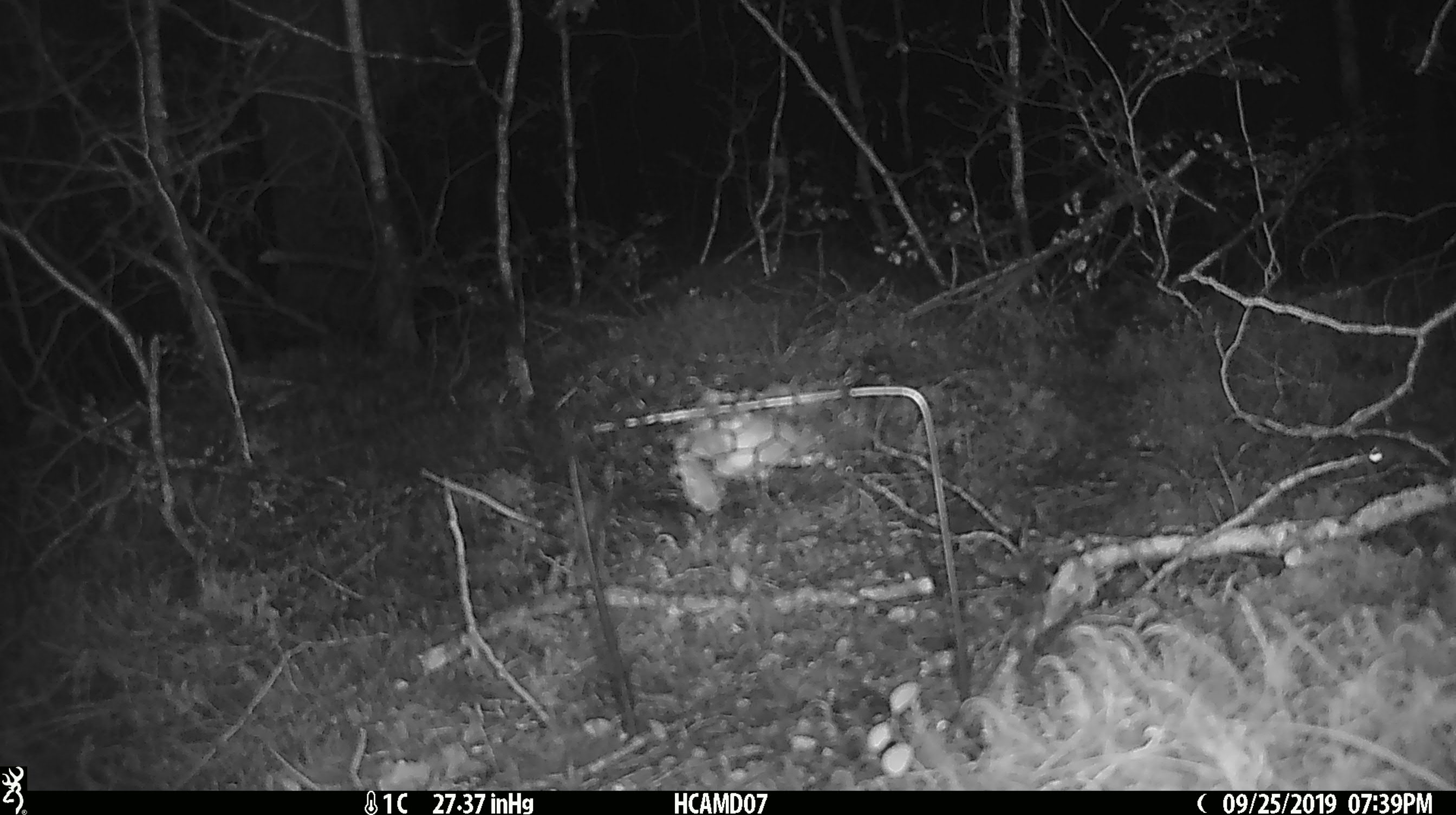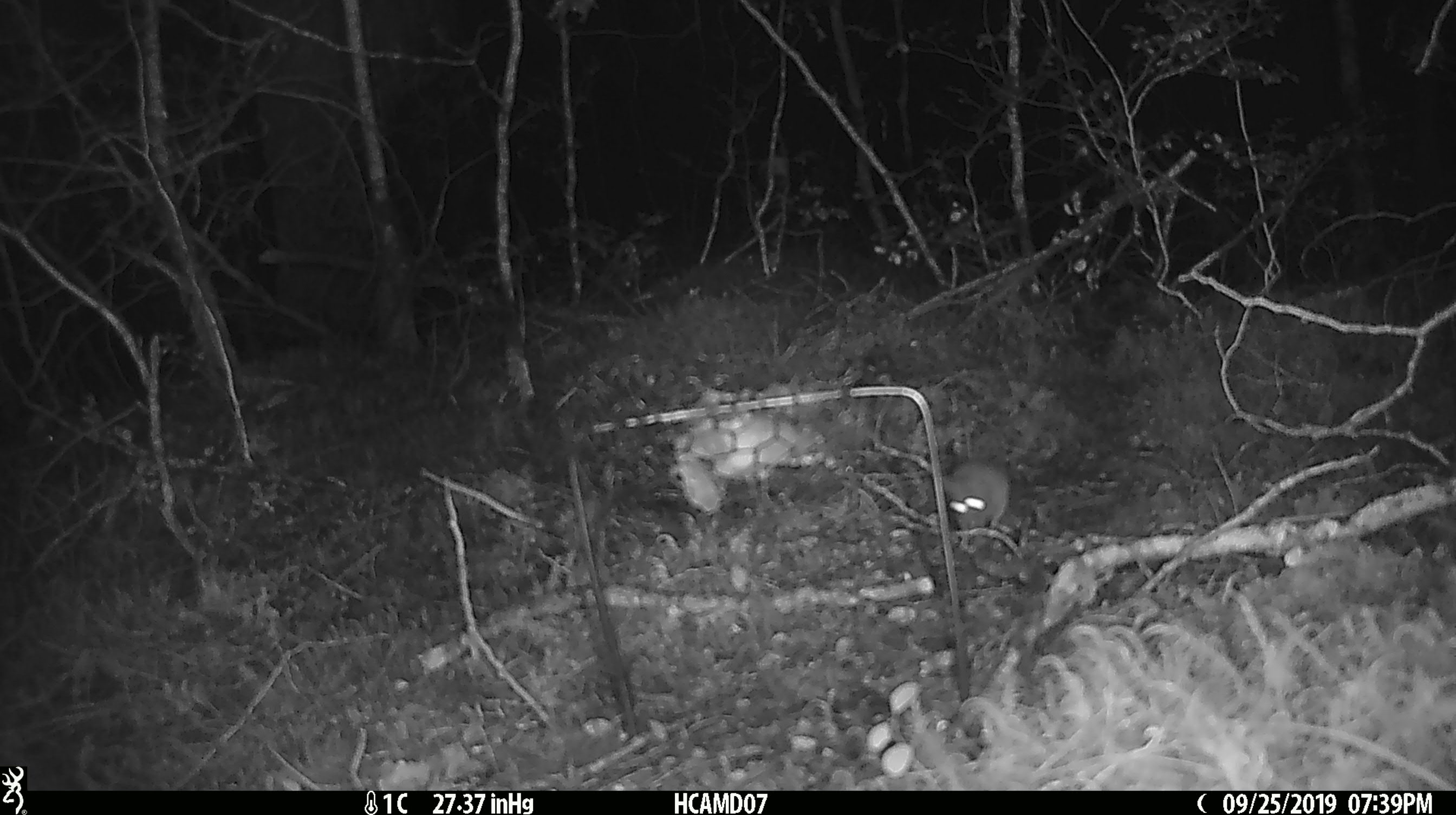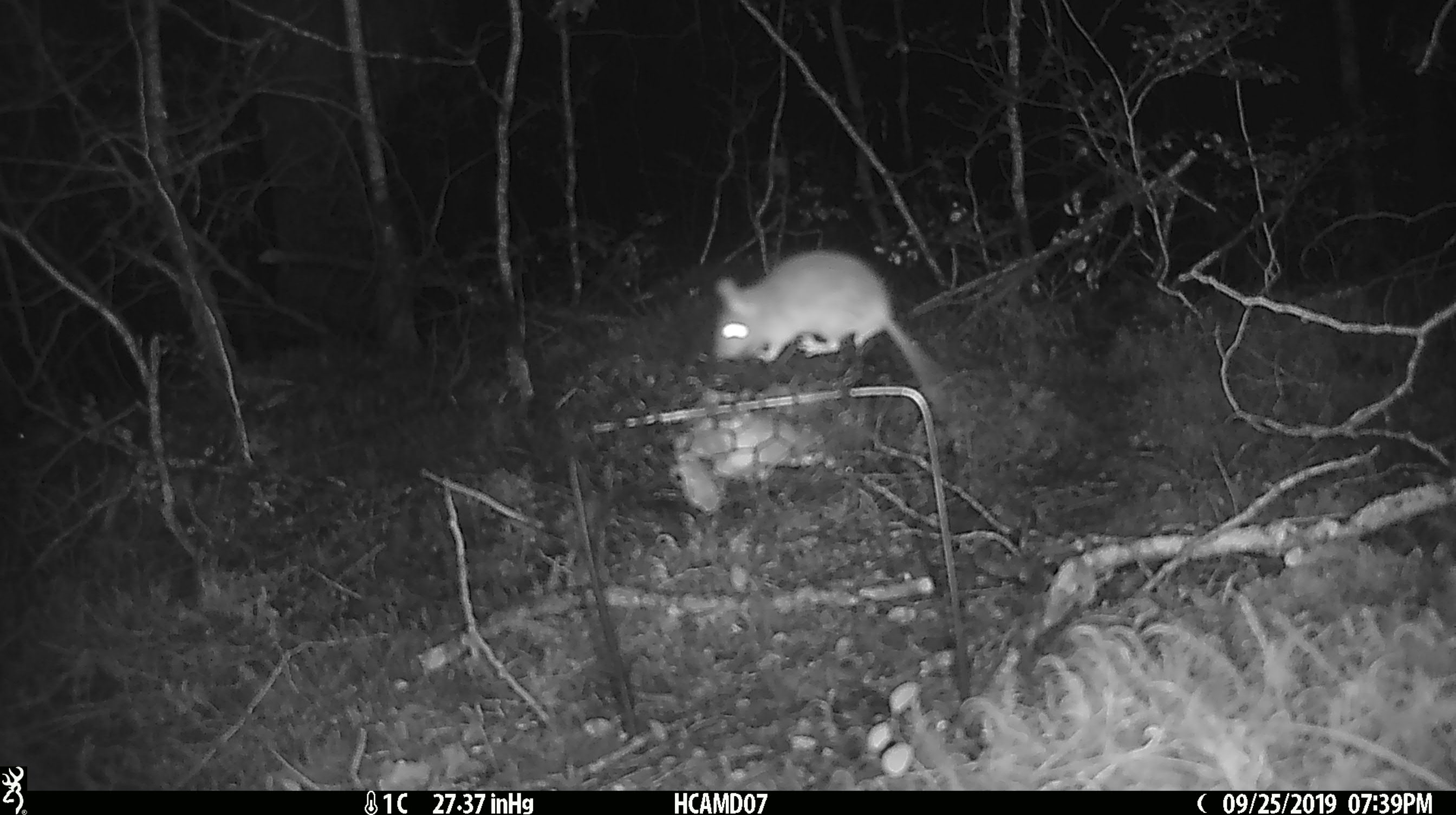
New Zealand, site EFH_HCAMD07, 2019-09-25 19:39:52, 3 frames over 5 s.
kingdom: Animalia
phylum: Chordata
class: Mammalia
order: Rodentia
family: Muridae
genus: Mus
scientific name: Mus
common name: mouse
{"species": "mouse (Mus)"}